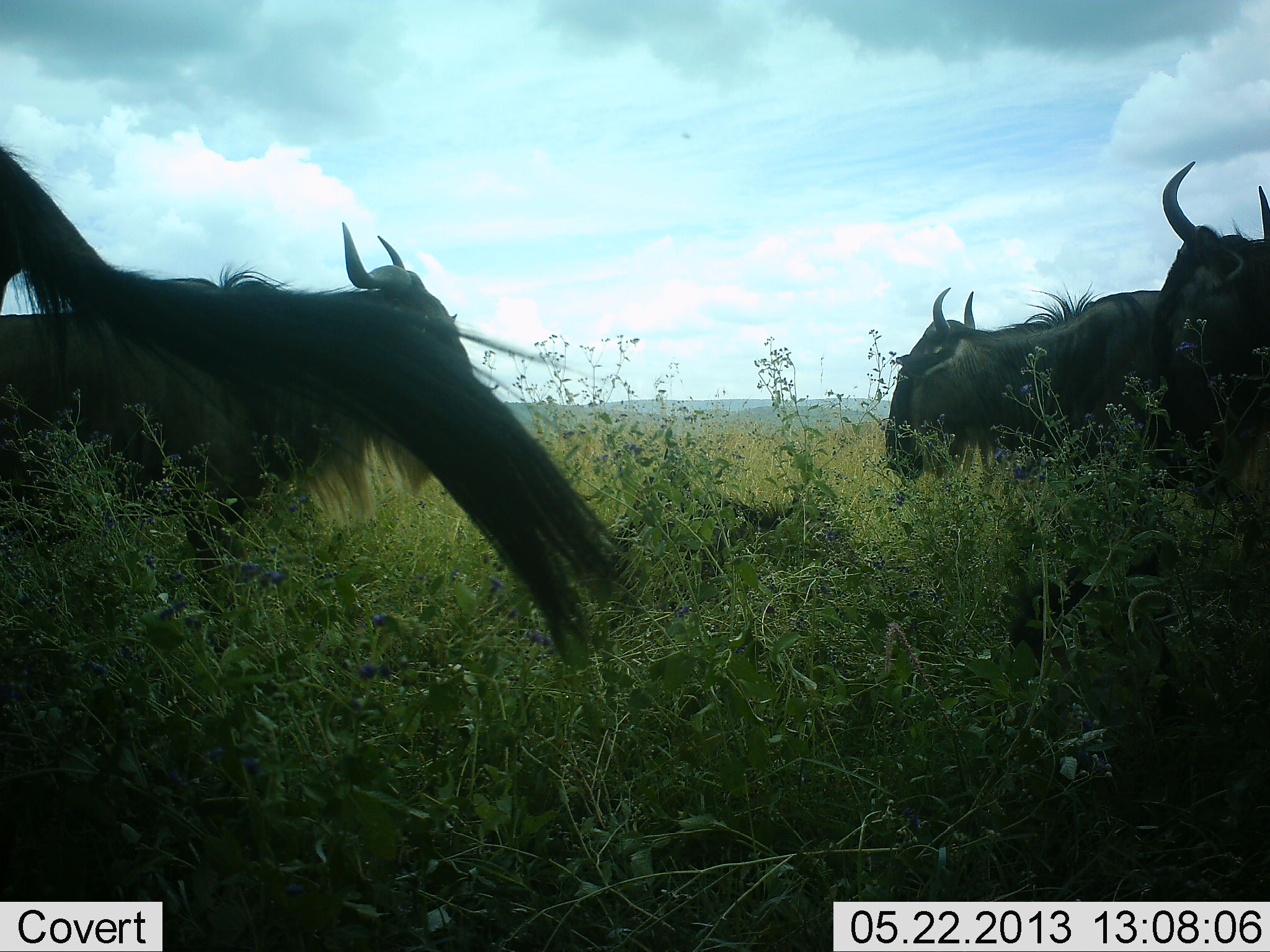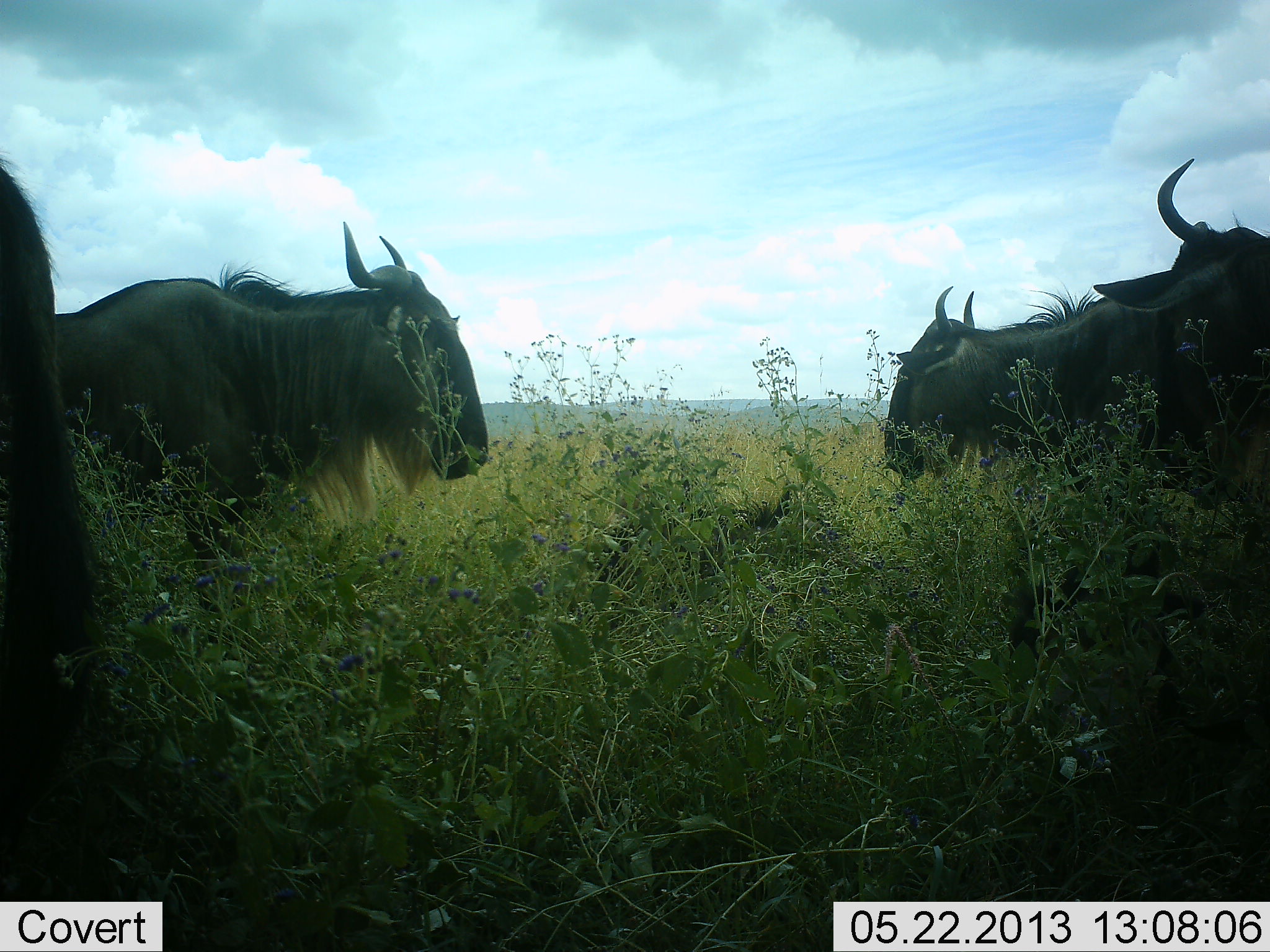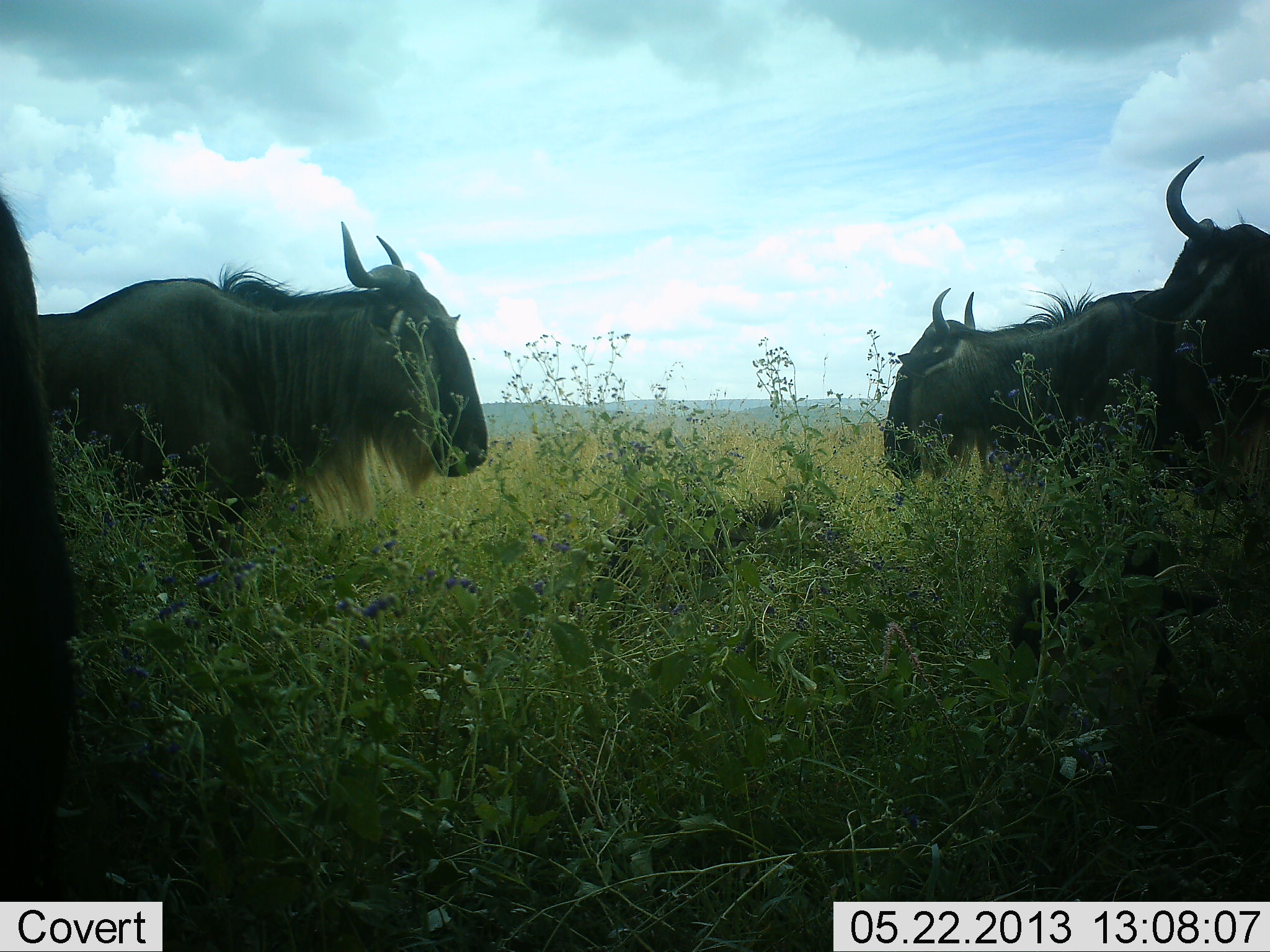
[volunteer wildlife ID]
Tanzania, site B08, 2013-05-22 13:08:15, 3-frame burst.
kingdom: Animalia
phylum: Chordata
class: Mammalia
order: Artiodactyla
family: Bovidae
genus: Connochaetes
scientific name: Connochaetes taurinus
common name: blue wildebeest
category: wildebeest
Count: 4.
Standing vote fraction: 82%.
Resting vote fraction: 30%.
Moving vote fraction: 3%.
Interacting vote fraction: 3%.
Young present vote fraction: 3%.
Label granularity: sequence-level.